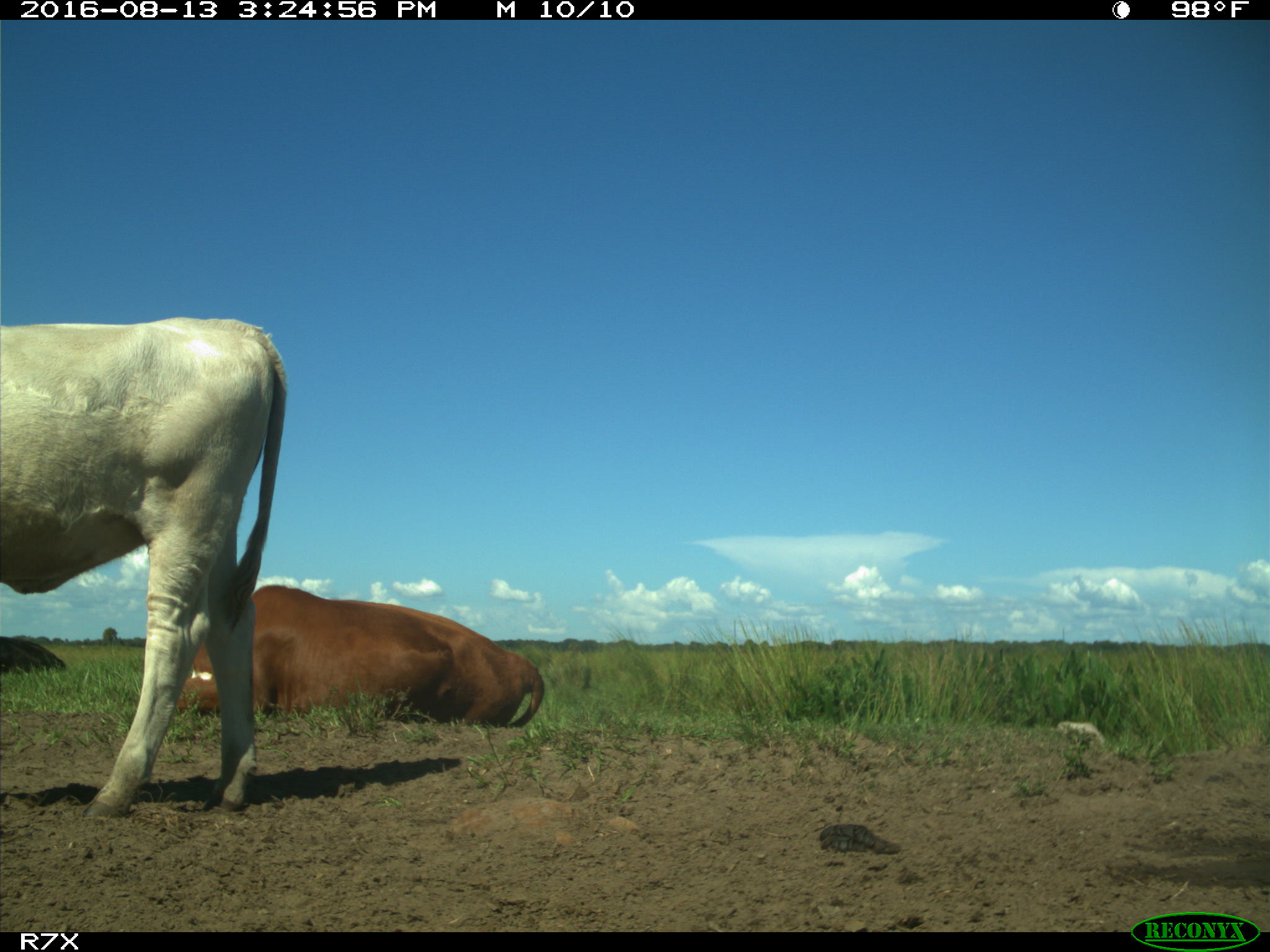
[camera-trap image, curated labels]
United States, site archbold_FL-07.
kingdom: Animalia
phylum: Chordata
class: Mammalia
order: Artiodactyla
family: Bovidae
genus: Bos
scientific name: Bos taurus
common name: domestic cow